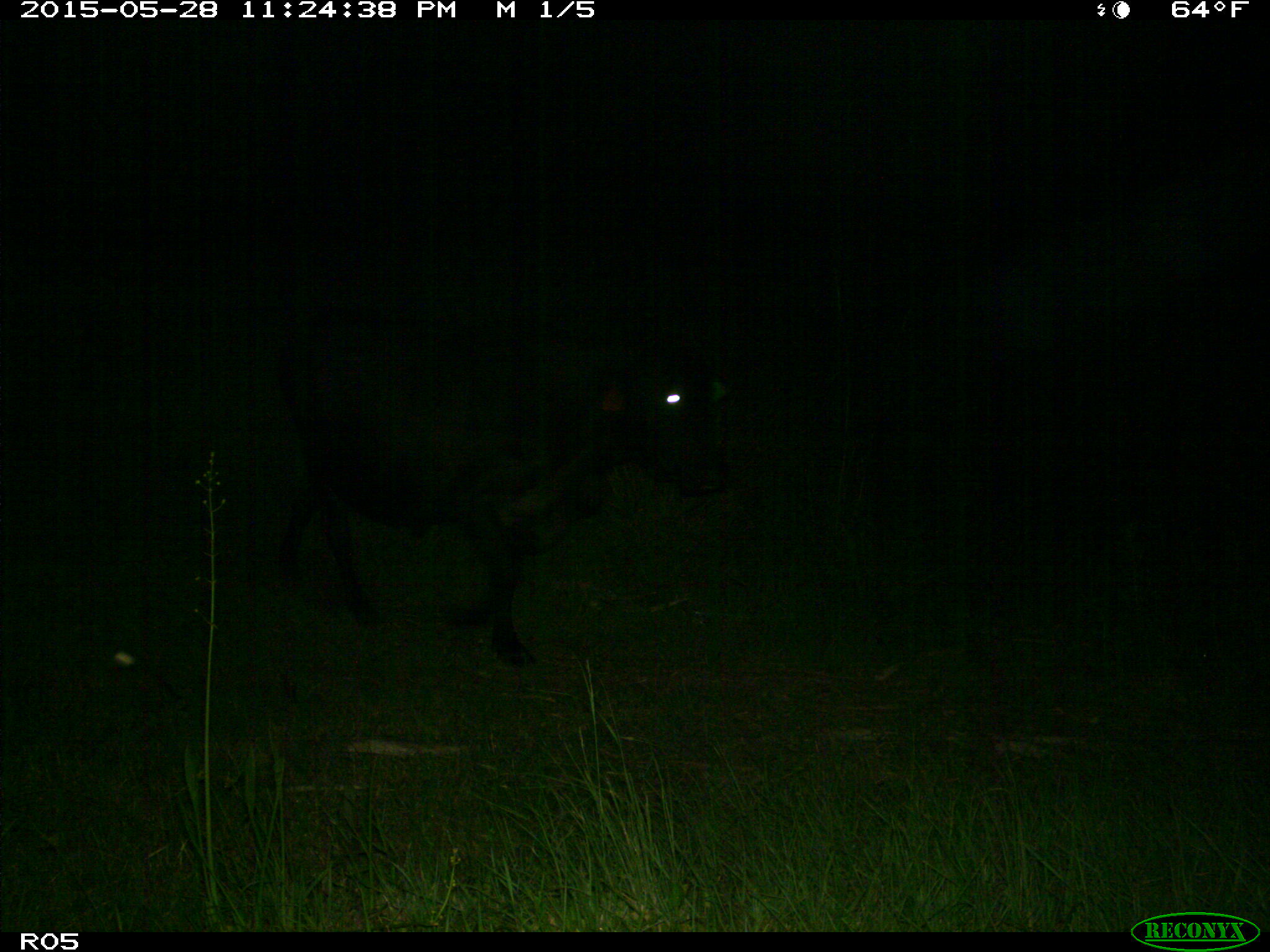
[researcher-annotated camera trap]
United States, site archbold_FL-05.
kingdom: Animalia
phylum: Chordata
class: Mammalia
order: Artiodactyla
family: Bovidae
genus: Bos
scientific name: Bos taurus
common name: domestic cow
Bos taurus (domestic cow).